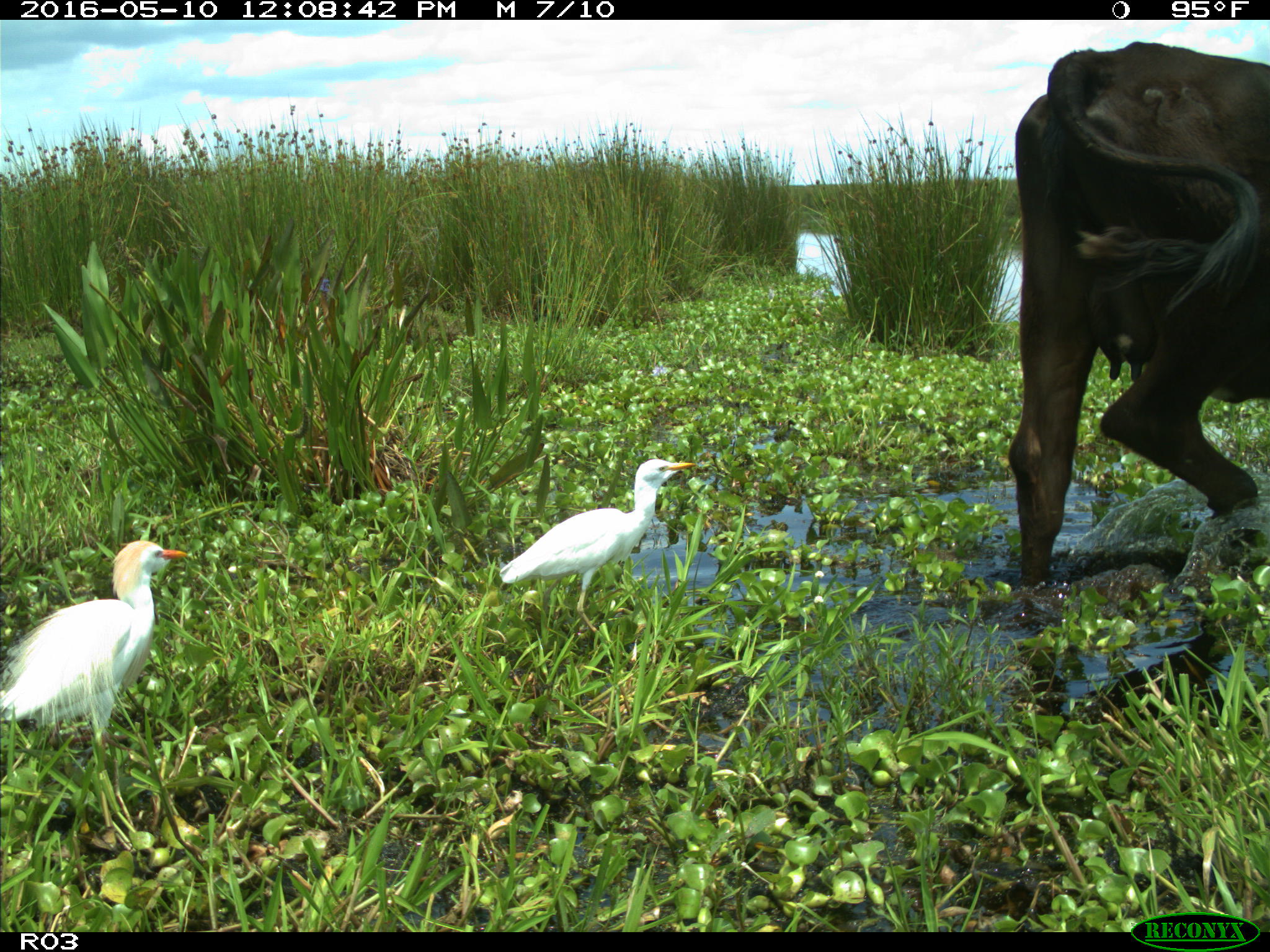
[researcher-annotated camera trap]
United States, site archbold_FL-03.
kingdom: Animalia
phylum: Chordata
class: Mammalia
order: Artiodactyla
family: Bovidae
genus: Bos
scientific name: Bos taurus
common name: domestic cow